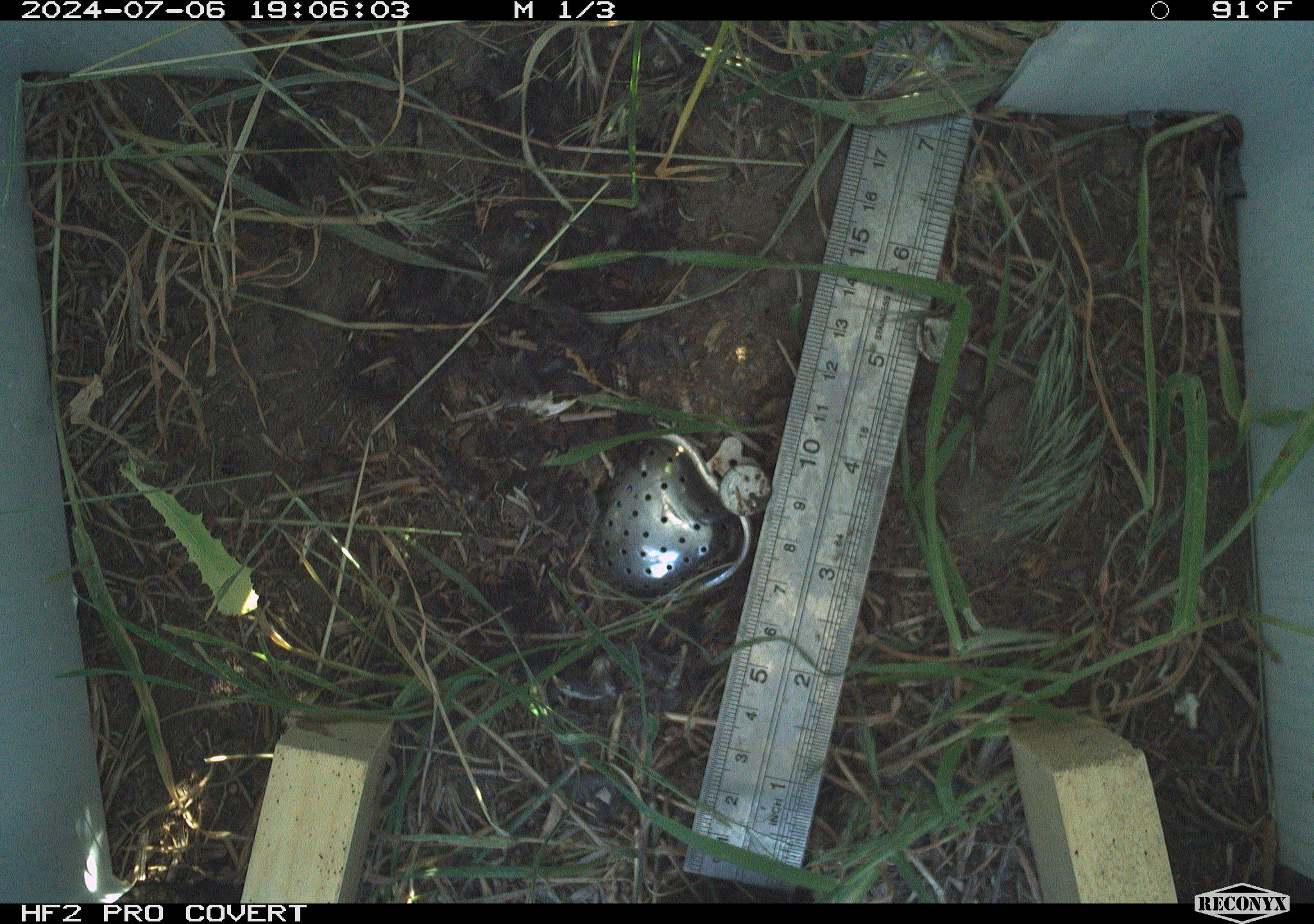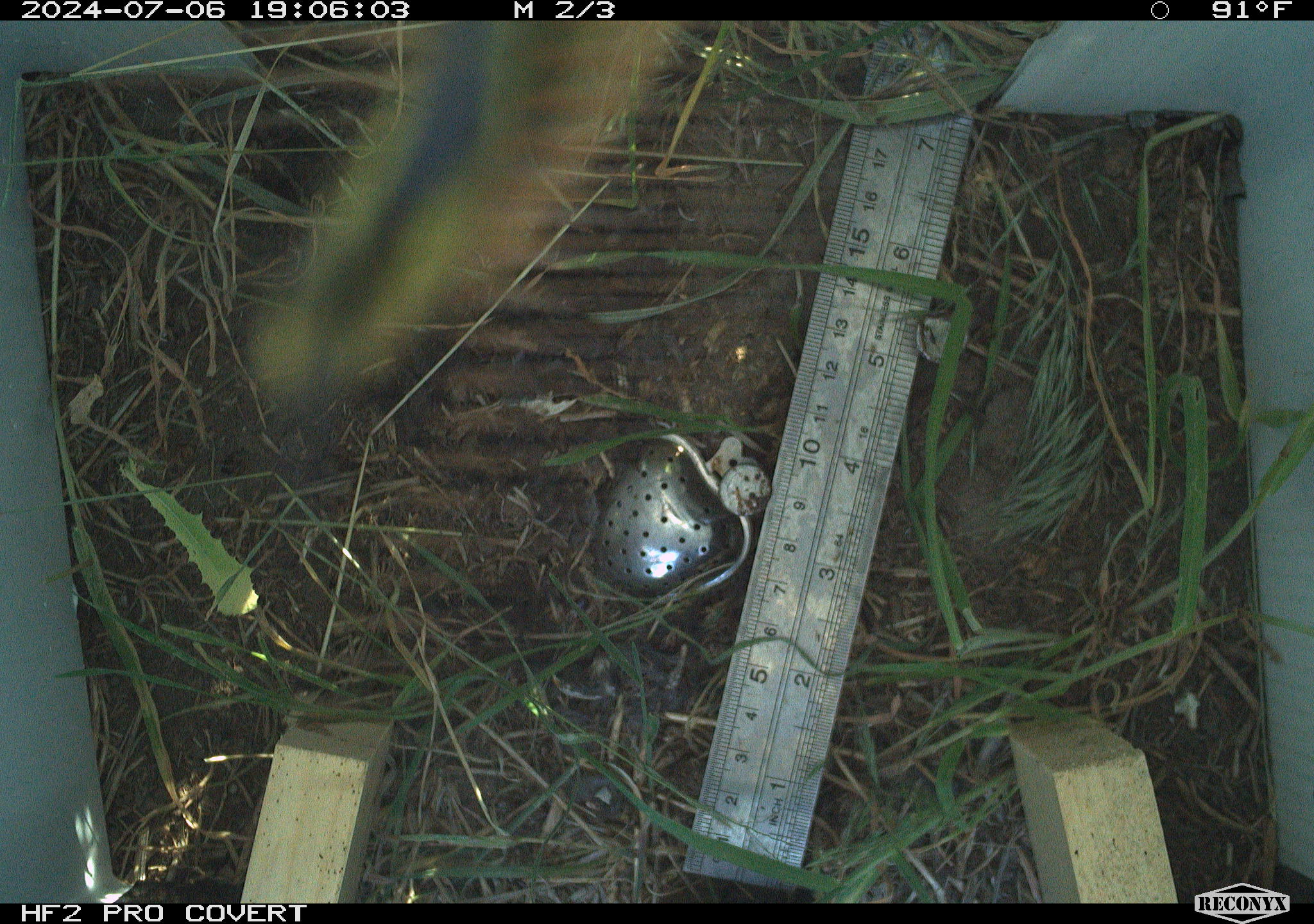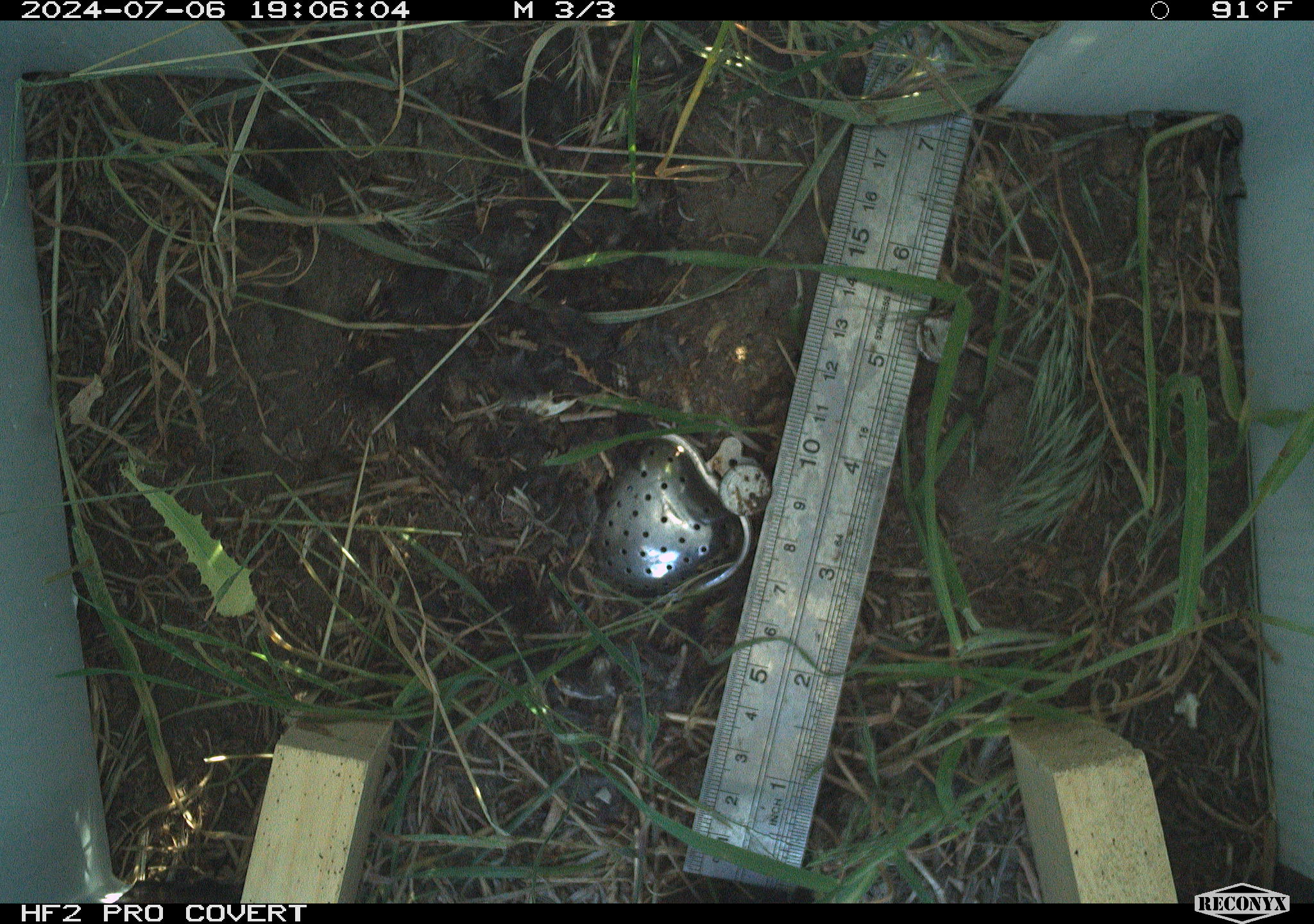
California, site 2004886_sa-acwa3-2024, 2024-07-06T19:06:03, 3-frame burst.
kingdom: Animalia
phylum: Arthropoda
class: Insecta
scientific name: Insecta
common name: insect